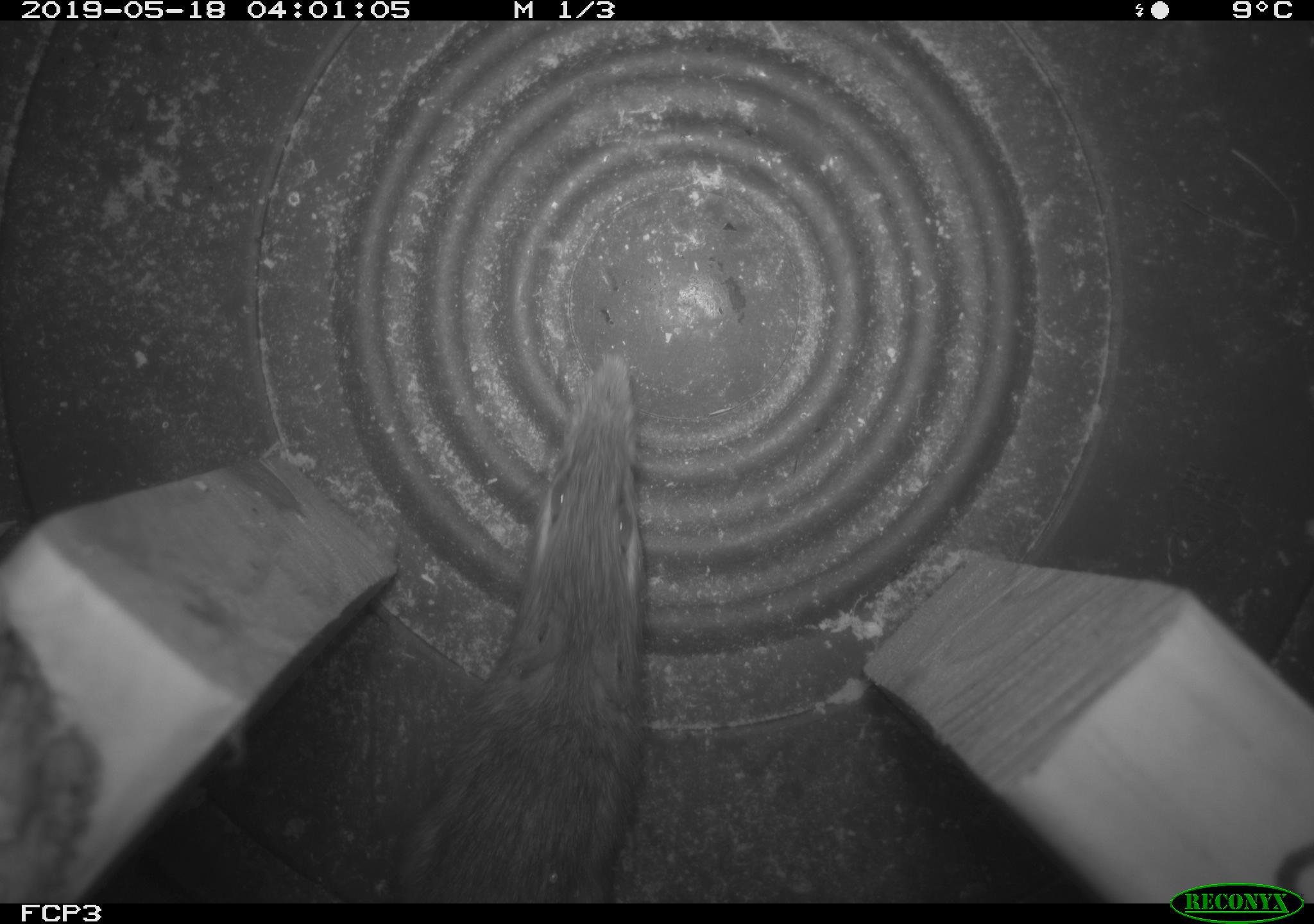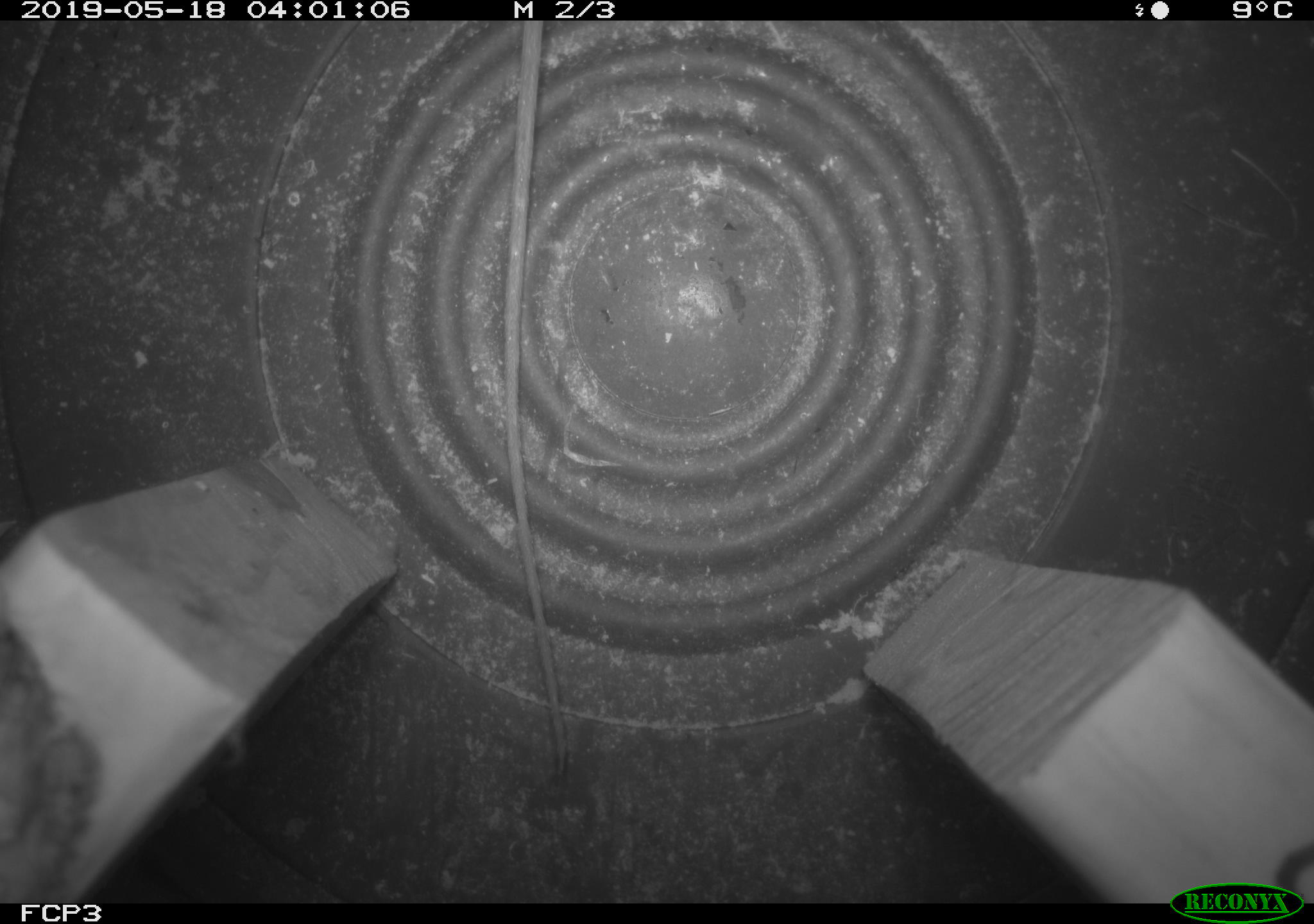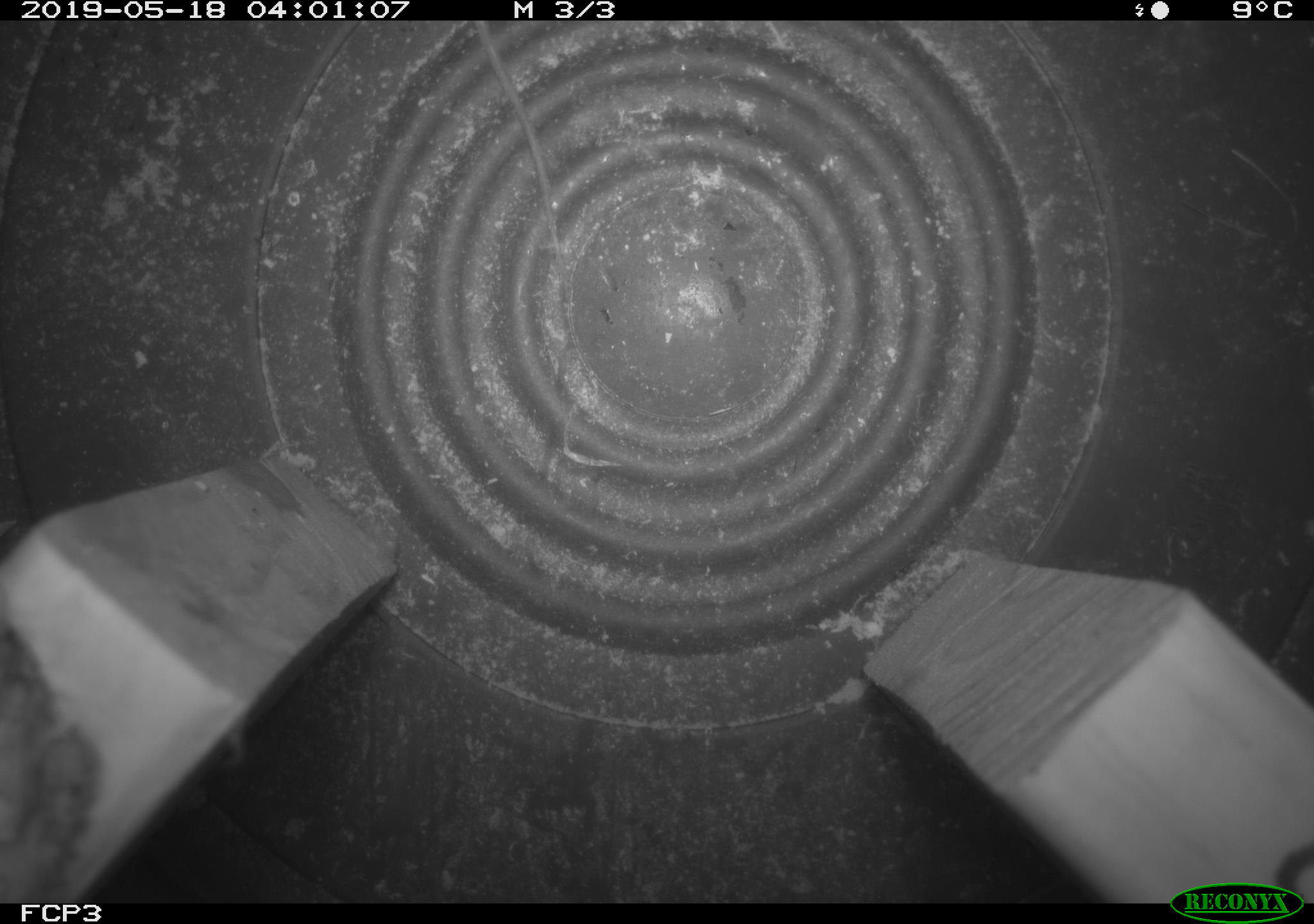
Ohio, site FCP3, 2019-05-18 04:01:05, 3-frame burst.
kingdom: Animalia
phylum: Chordata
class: Mammalia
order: Rodentia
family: Cricetidae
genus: Peromyscus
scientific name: Peromyscus leucopus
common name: white-footed mouse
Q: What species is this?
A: White-footed mouse (Peromyscus leucopus).